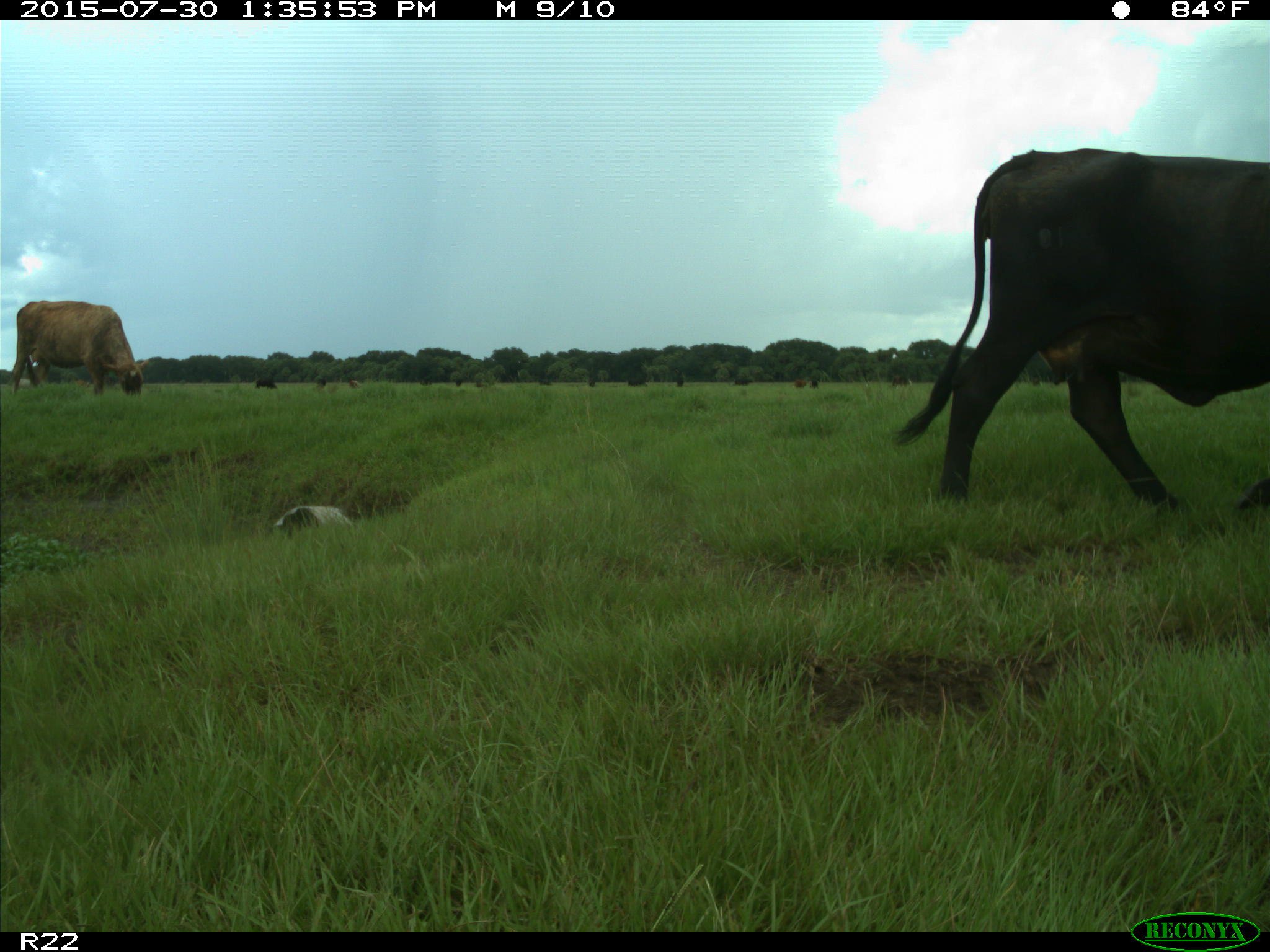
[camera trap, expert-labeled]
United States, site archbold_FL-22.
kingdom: Animalia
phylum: Chordata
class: Mammalia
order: Artiodactyla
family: Bovidae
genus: Bos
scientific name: Bos taurus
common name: domestic cow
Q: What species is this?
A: Bos taurus (domestic cow).